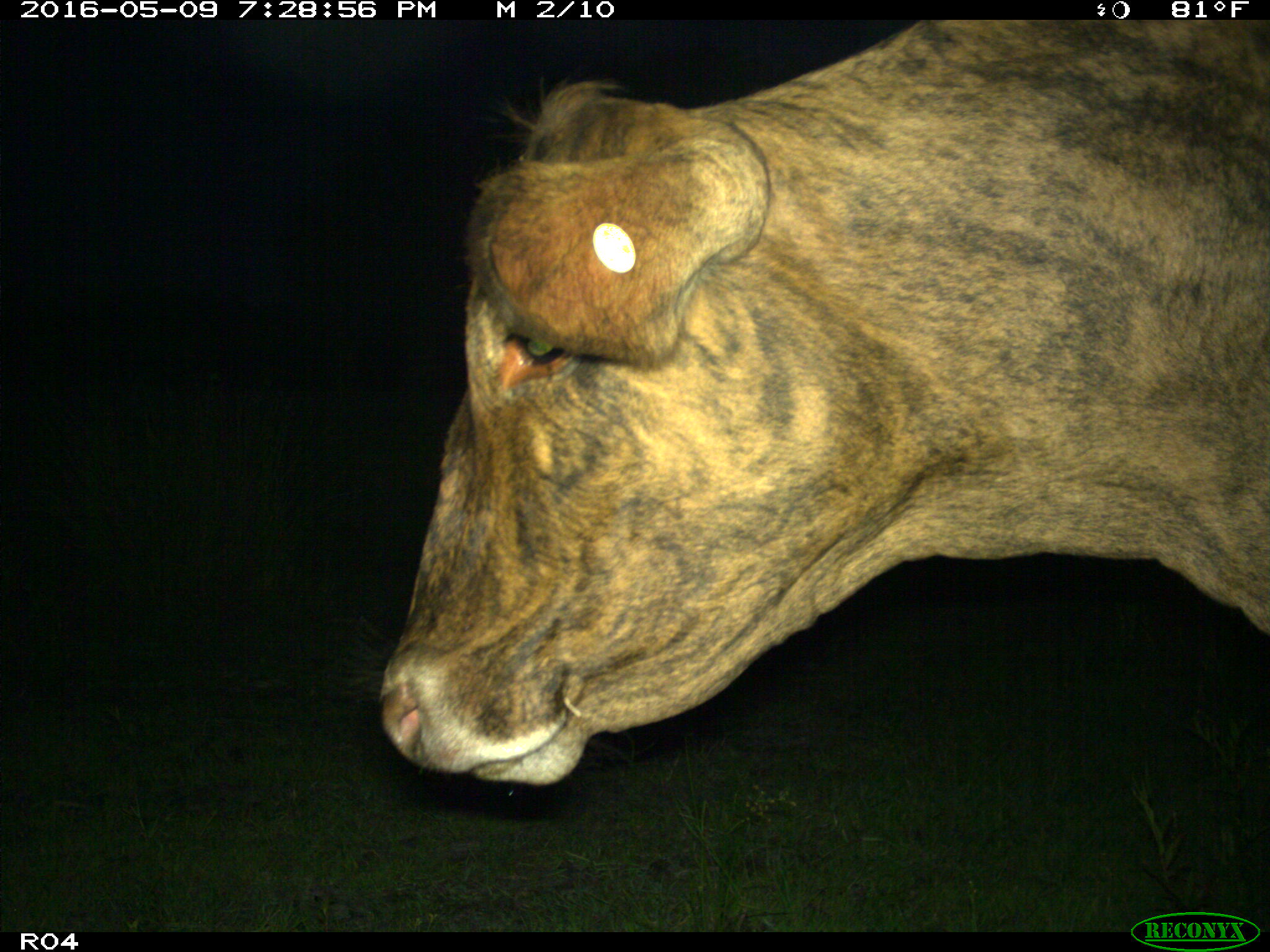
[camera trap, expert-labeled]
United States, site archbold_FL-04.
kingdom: Animalia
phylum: Chordata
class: Mammalia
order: Artiodactyla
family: Bovidae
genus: Bos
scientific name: Bos taurus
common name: domestic cow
Bos taurus (domestic cow).